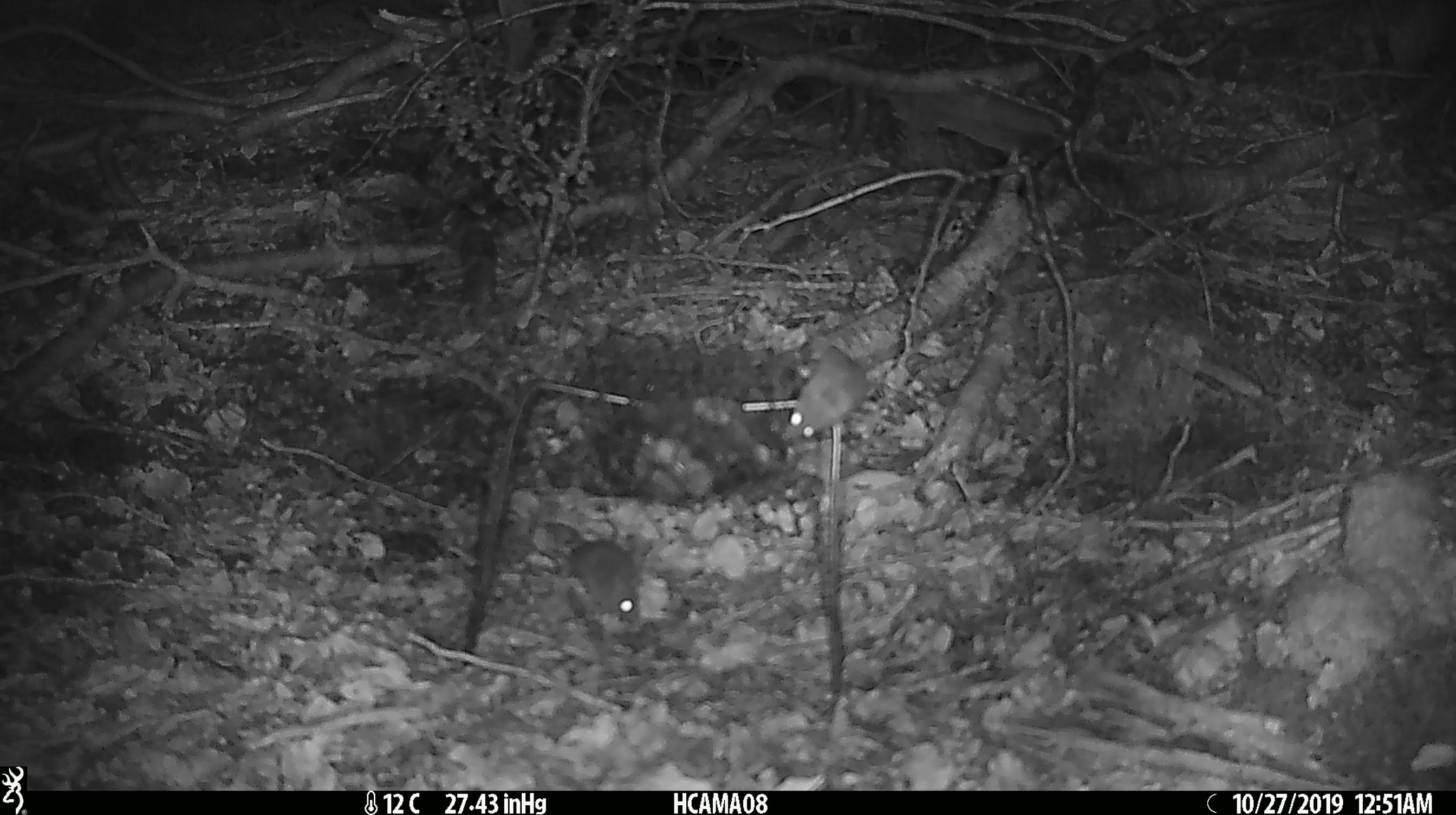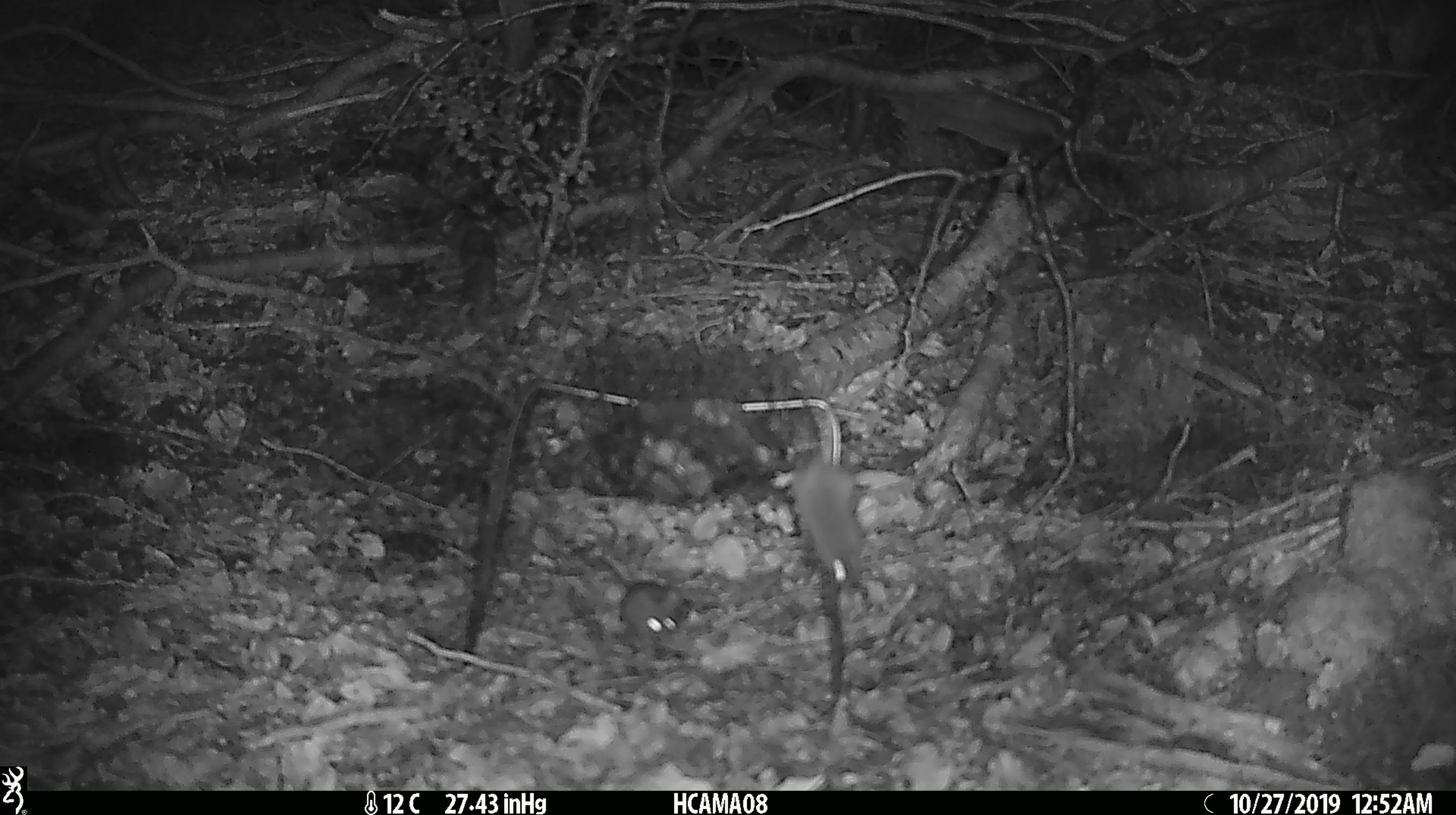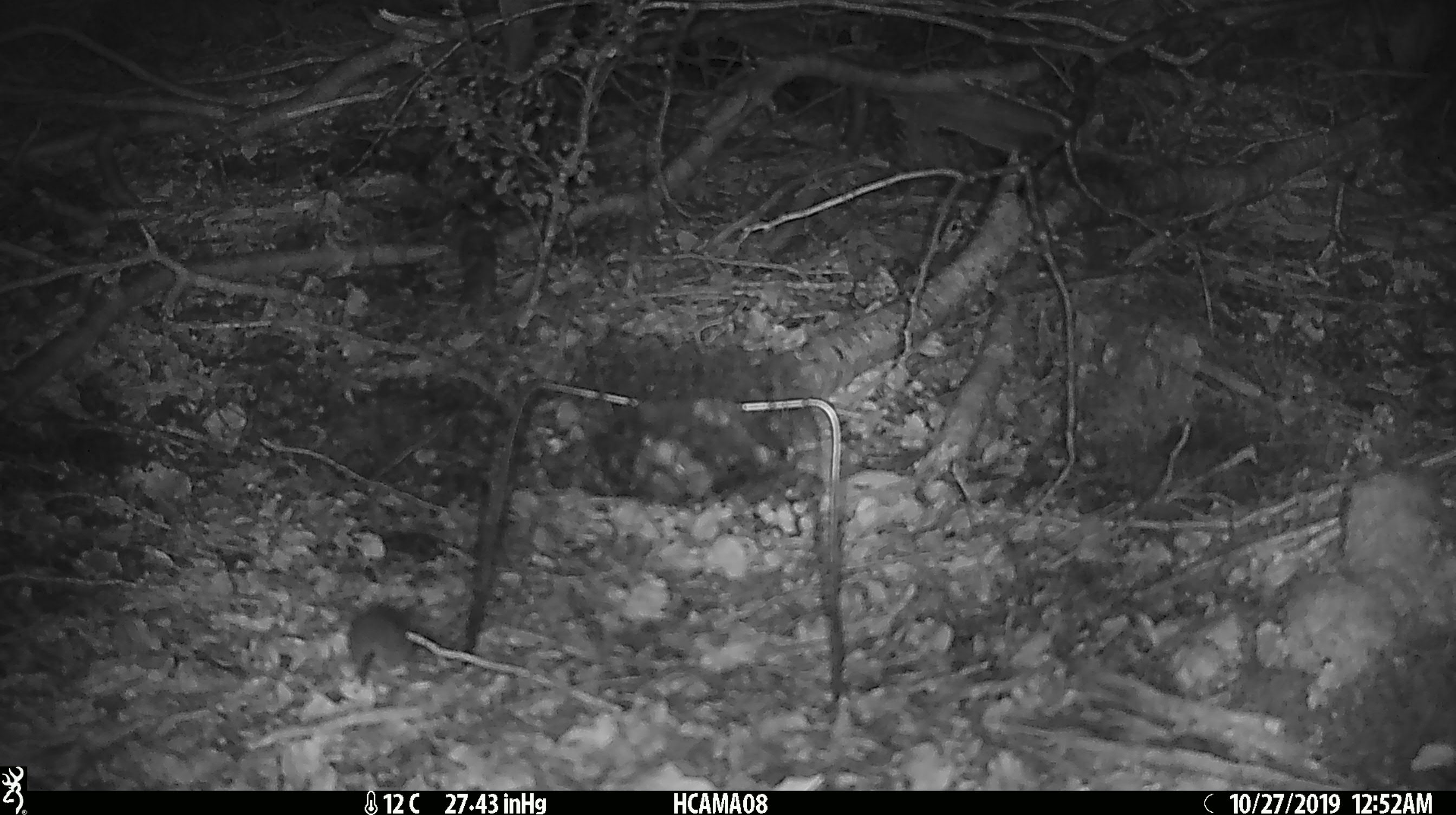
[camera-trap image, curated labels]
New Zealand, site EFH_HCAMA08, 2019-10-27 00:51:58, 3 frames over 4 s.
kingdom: Animalia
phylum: Chordata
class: Mammalia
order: Rodentia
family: Muridae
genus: Mus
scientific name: Mus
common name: mouse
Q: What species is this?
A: Mouse (Mus).